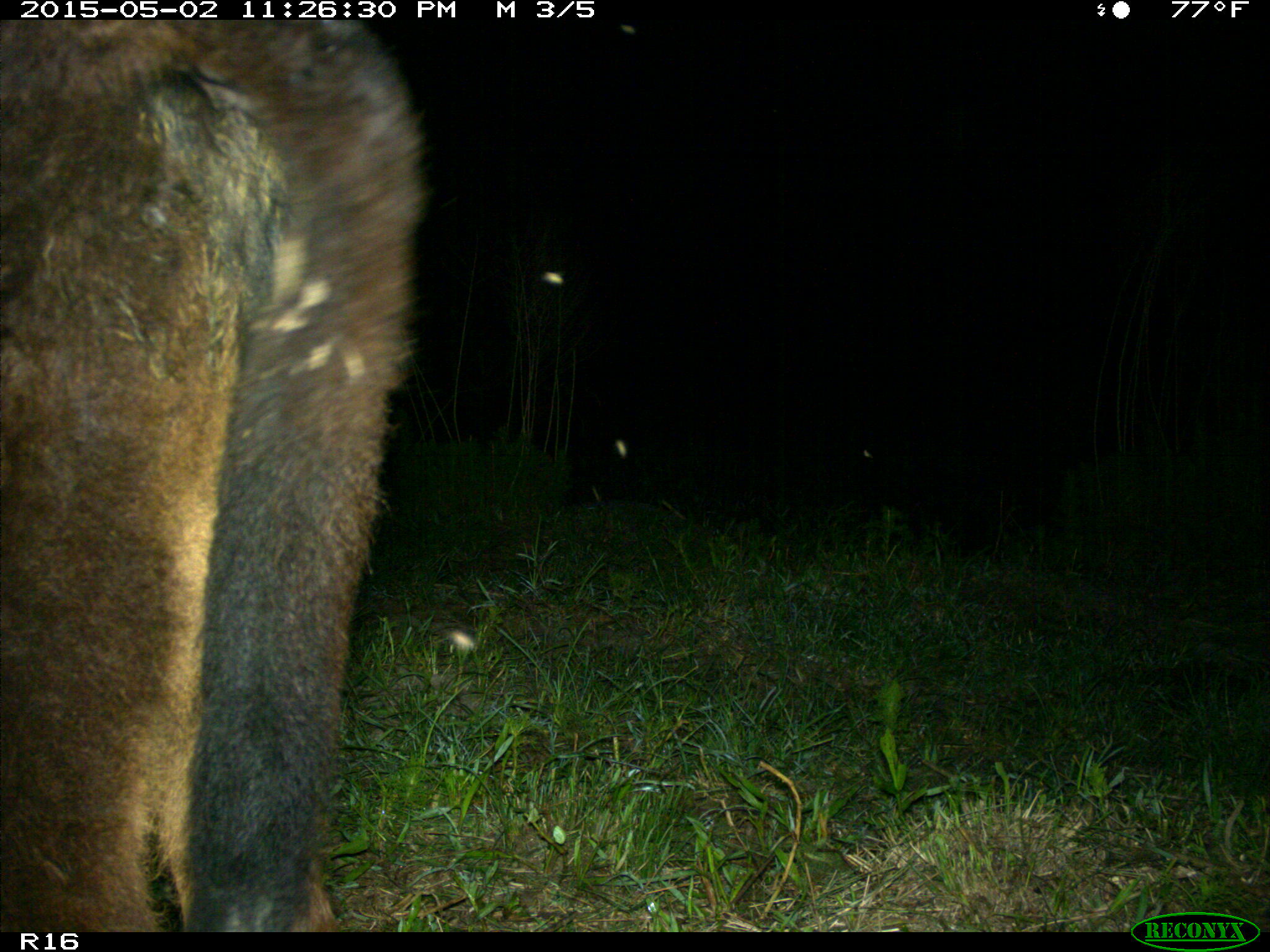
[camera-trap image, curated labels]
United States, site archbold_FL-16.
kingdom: Animalia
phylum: Chordata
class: Mammalia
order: Artiodactyla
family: Bovidae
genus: Bos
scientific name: Bos taurus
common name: domestic cow